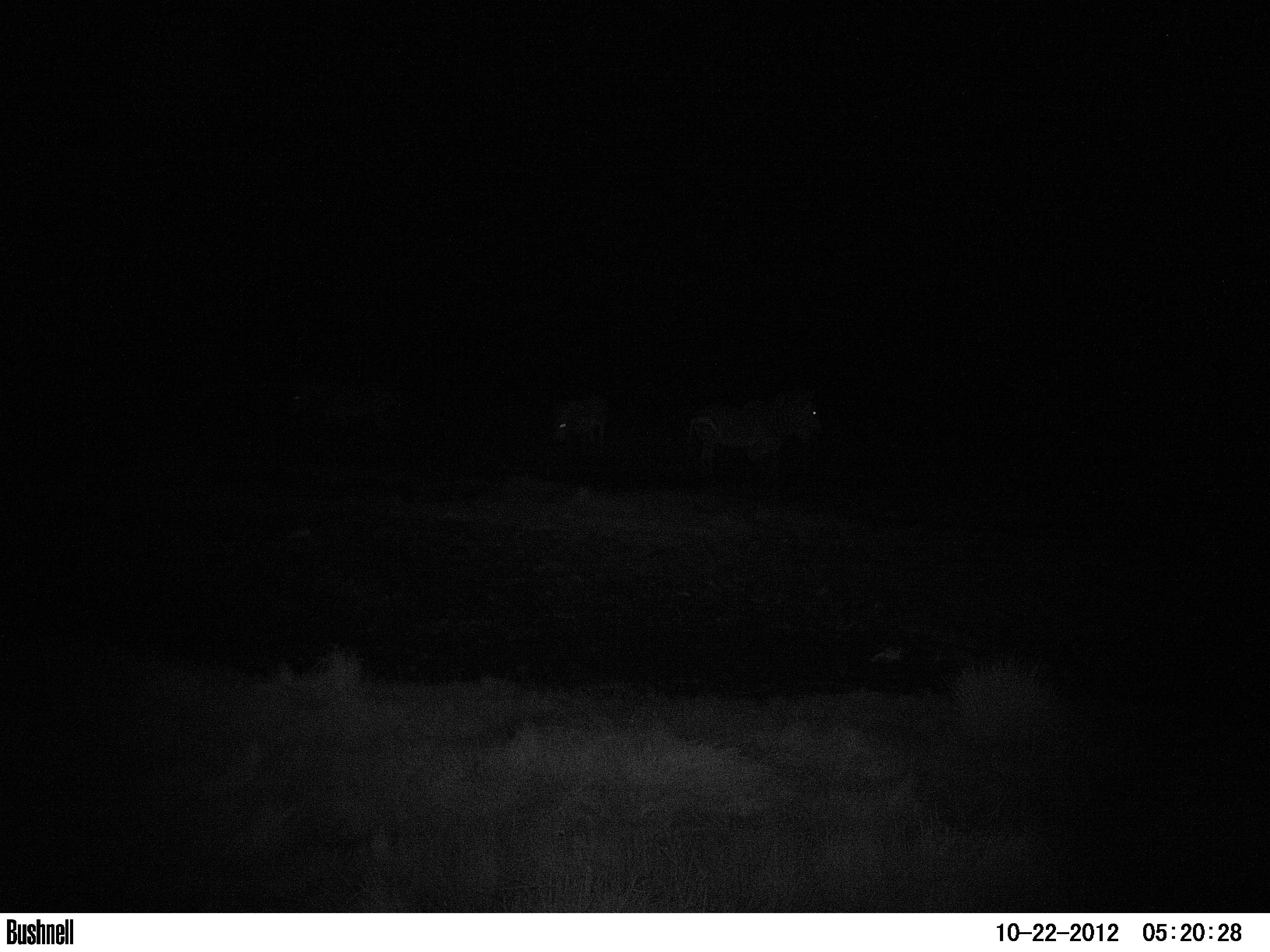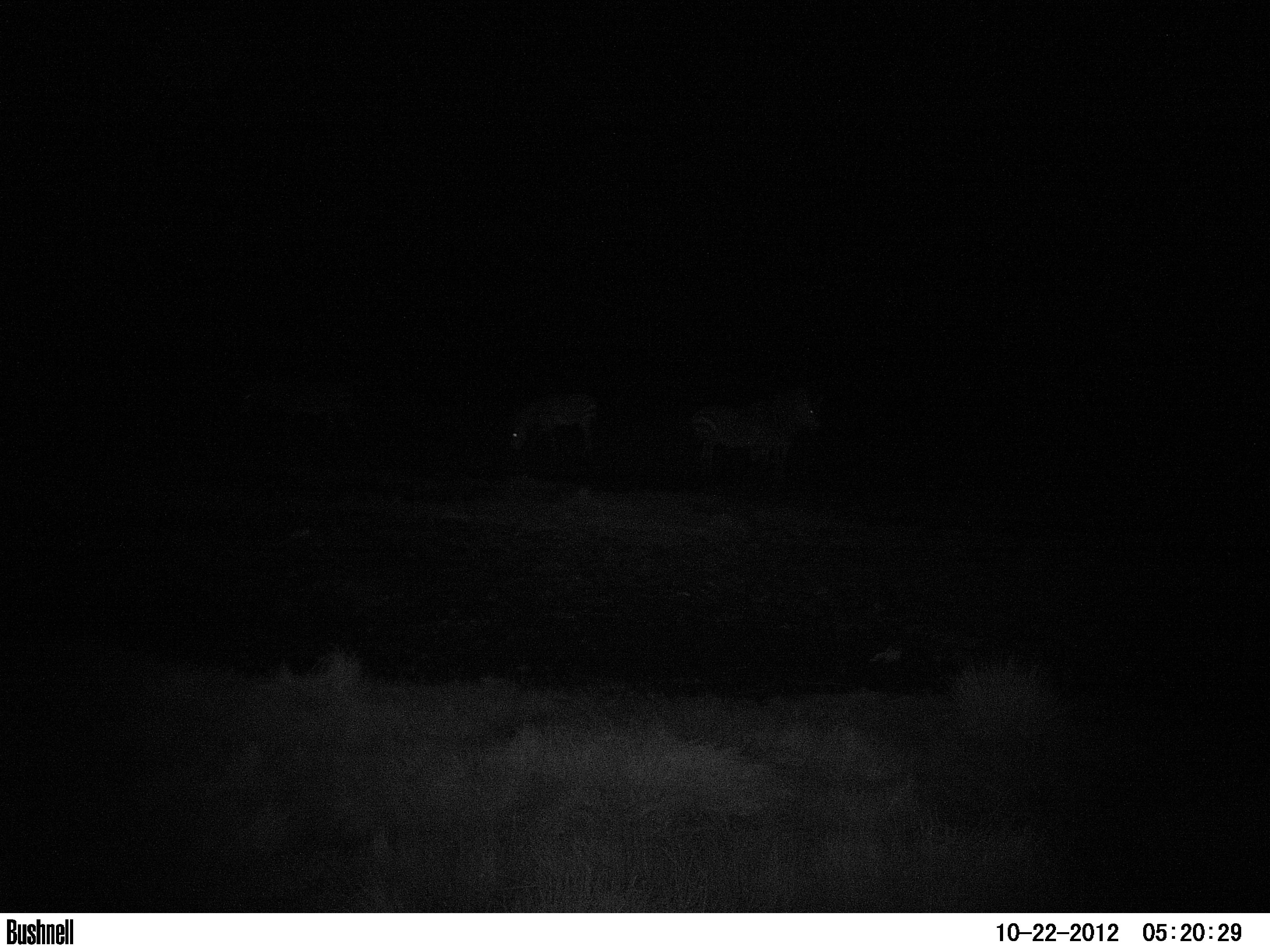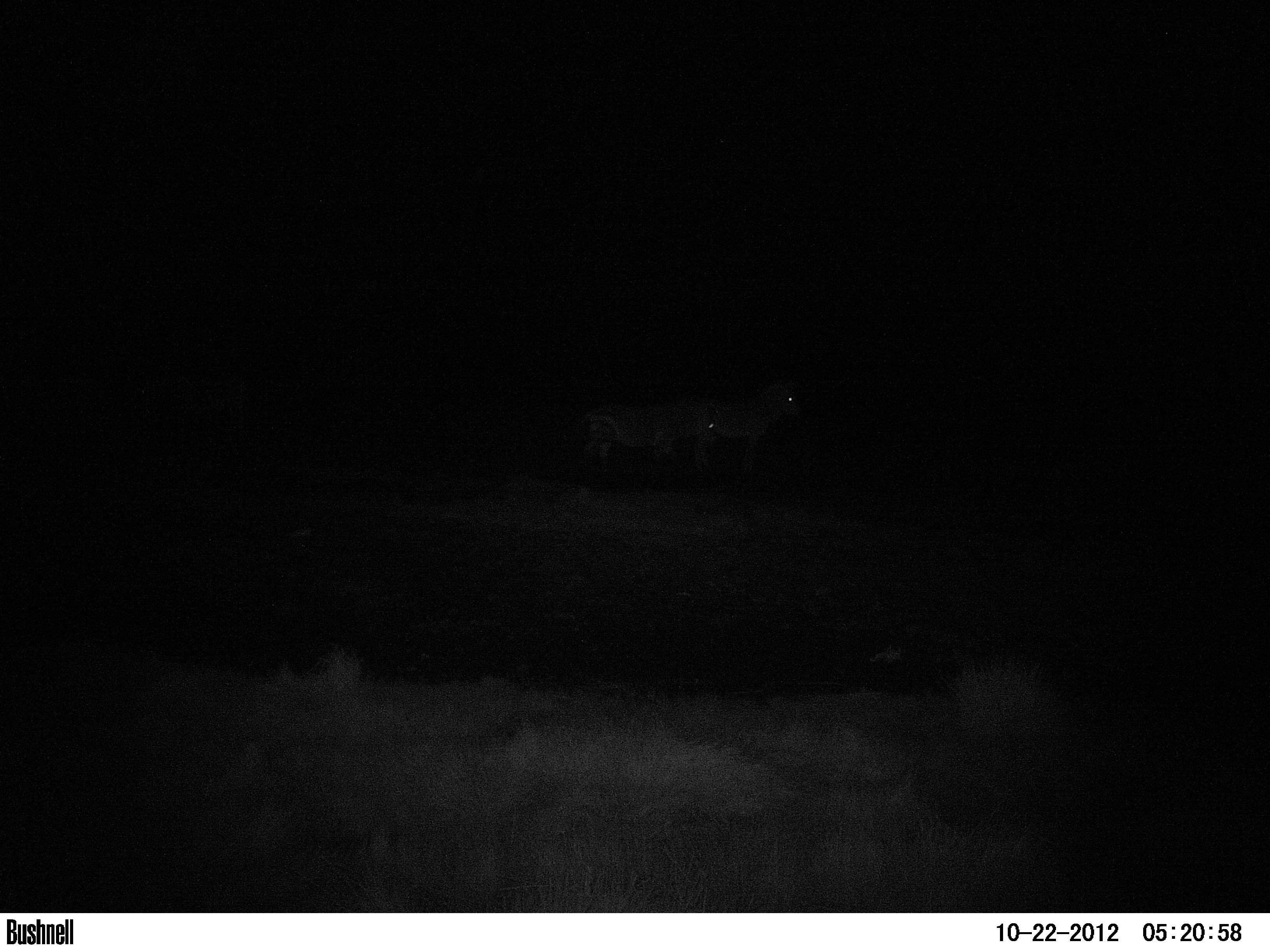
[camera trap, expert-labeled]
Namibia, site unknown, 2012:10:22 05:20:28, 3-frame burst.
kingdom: Animalia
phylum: Chordata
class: Mammalia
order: Perissodactyla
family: Equidae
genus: Equus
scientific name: Equus zebra hartmannae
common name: hartmann's mountain zebra